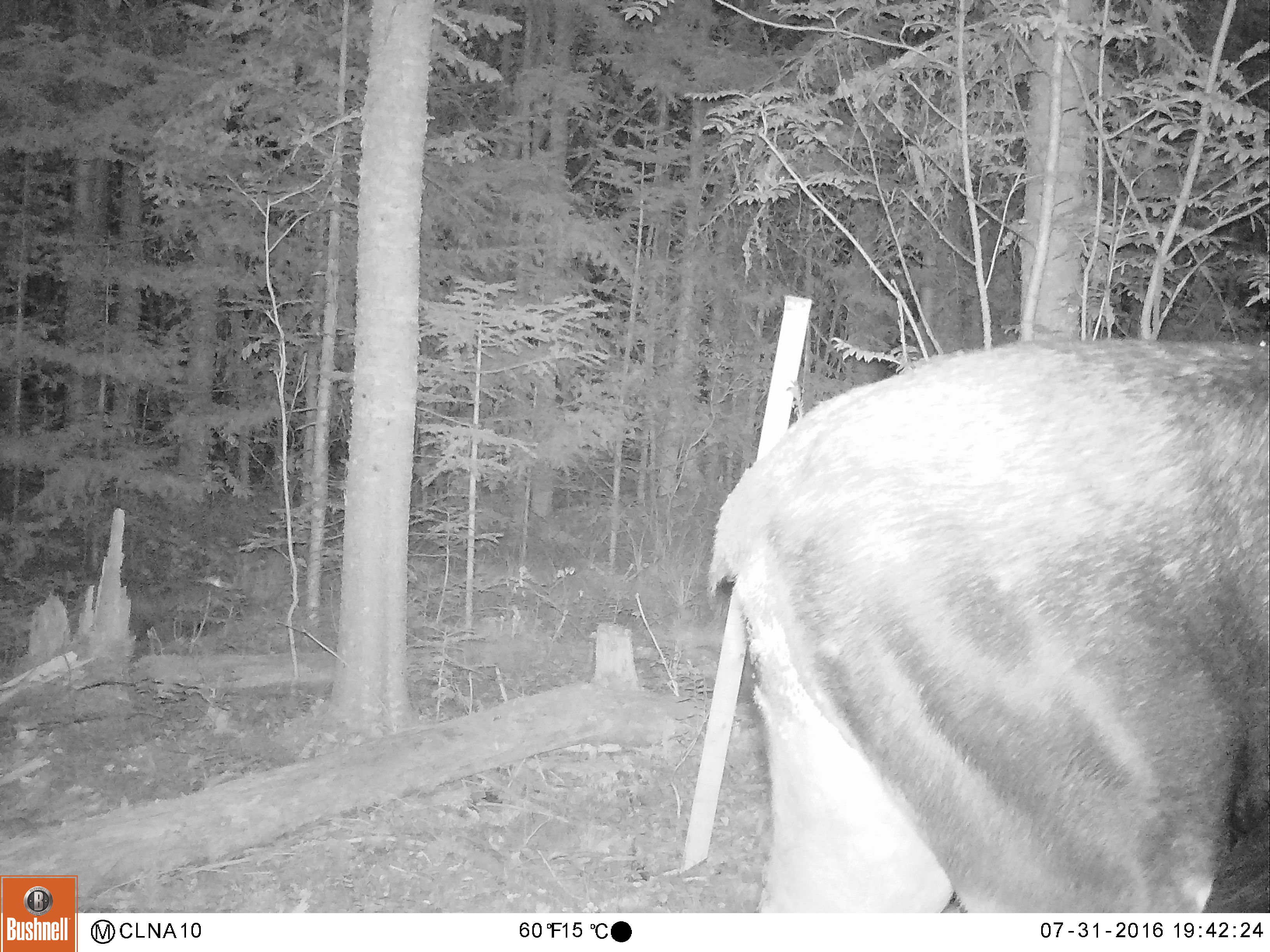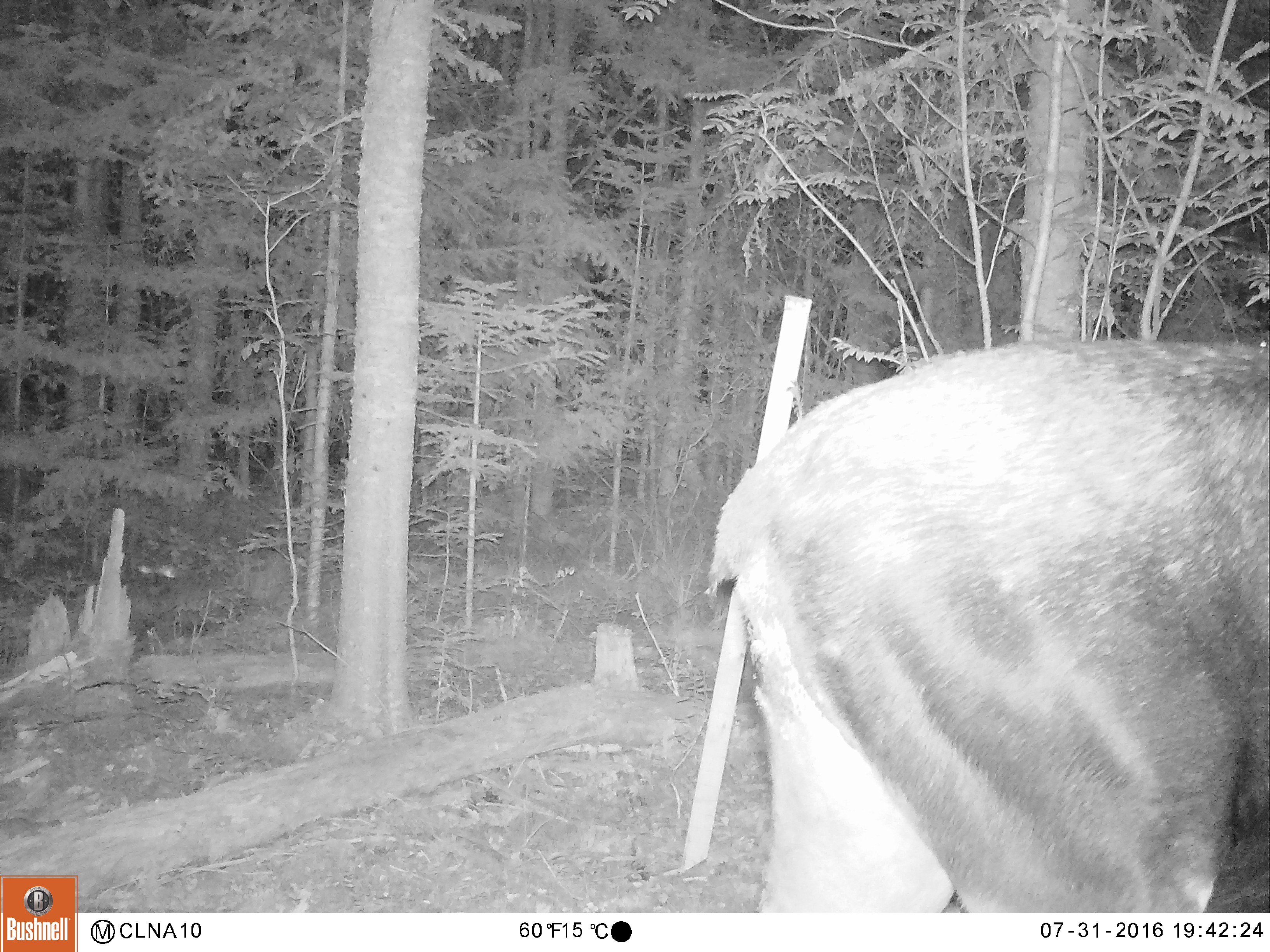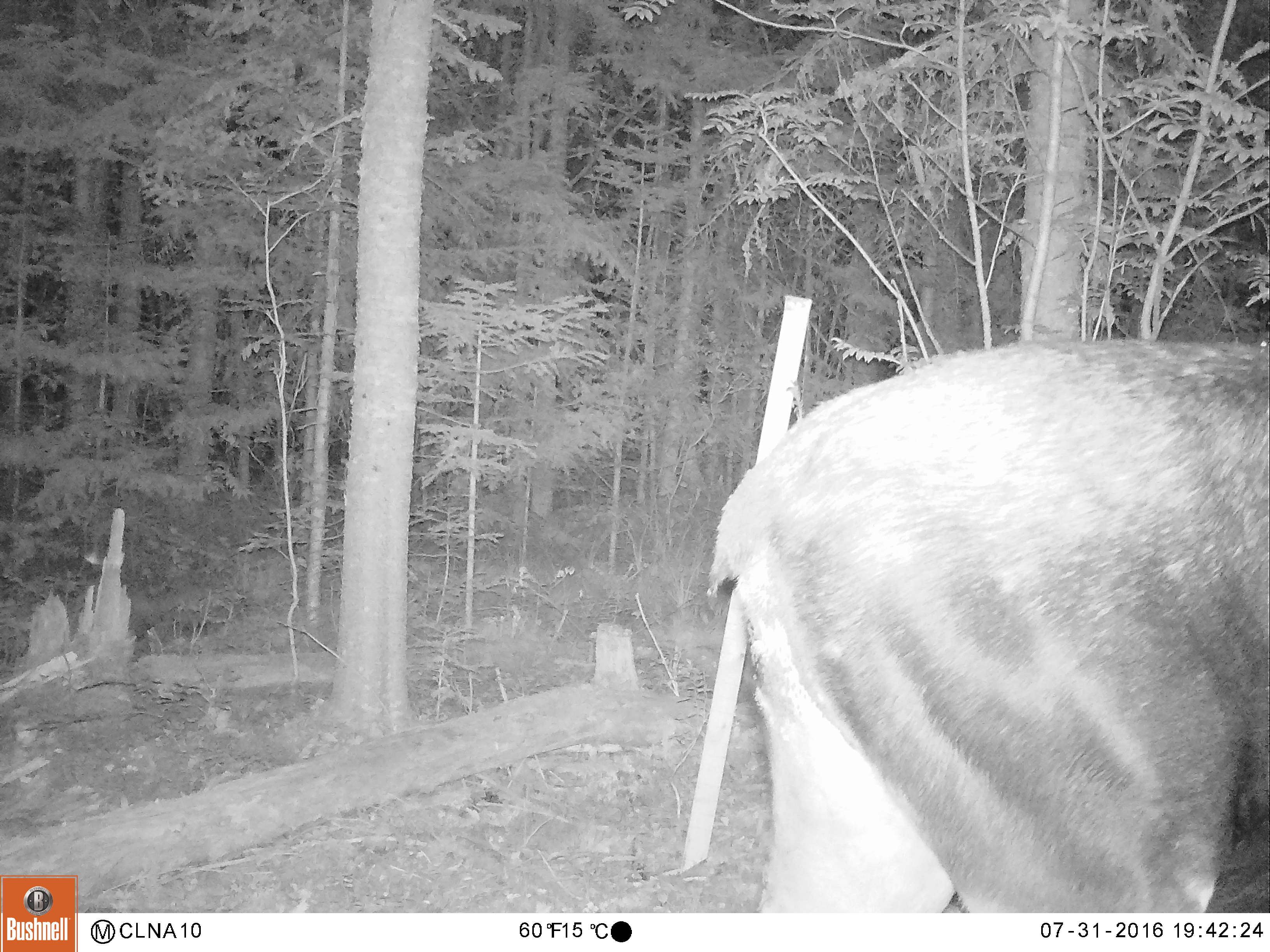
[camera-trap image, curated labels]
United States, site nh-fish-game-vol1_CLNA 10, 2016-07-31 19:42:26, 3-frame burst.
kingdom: Animalia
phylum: Chordata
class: Mammalia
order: Artiodactyla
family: Cervidae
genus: Alces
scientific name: Alces alces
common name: moose